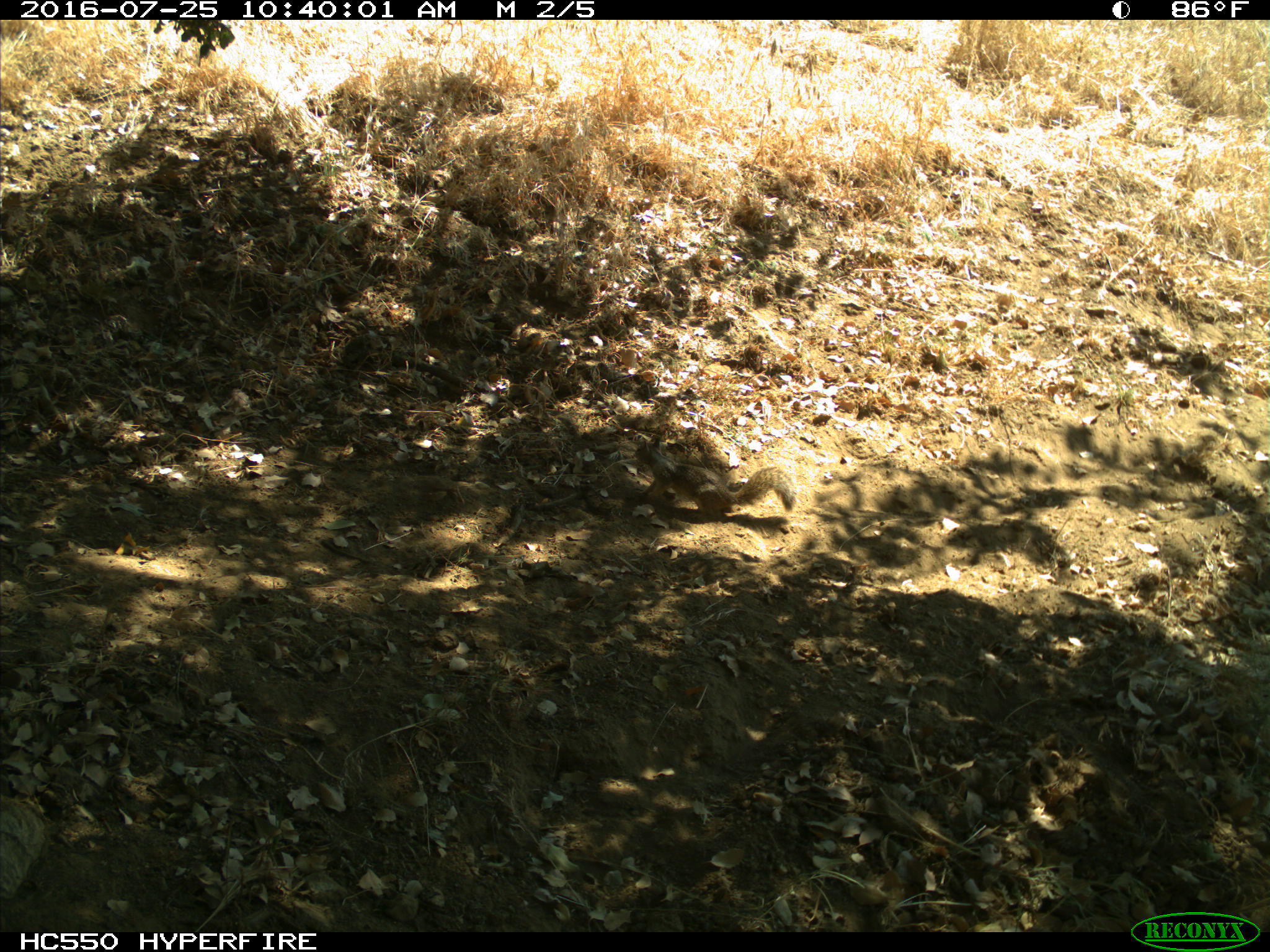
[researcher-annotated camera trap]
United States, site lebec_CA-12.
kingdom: Animalia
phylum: Chordata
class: Mammalia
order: Rodentia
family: Sciuridae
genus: Otospermophilus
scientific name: Otospermophilus beecheyi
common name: california ground squirrel